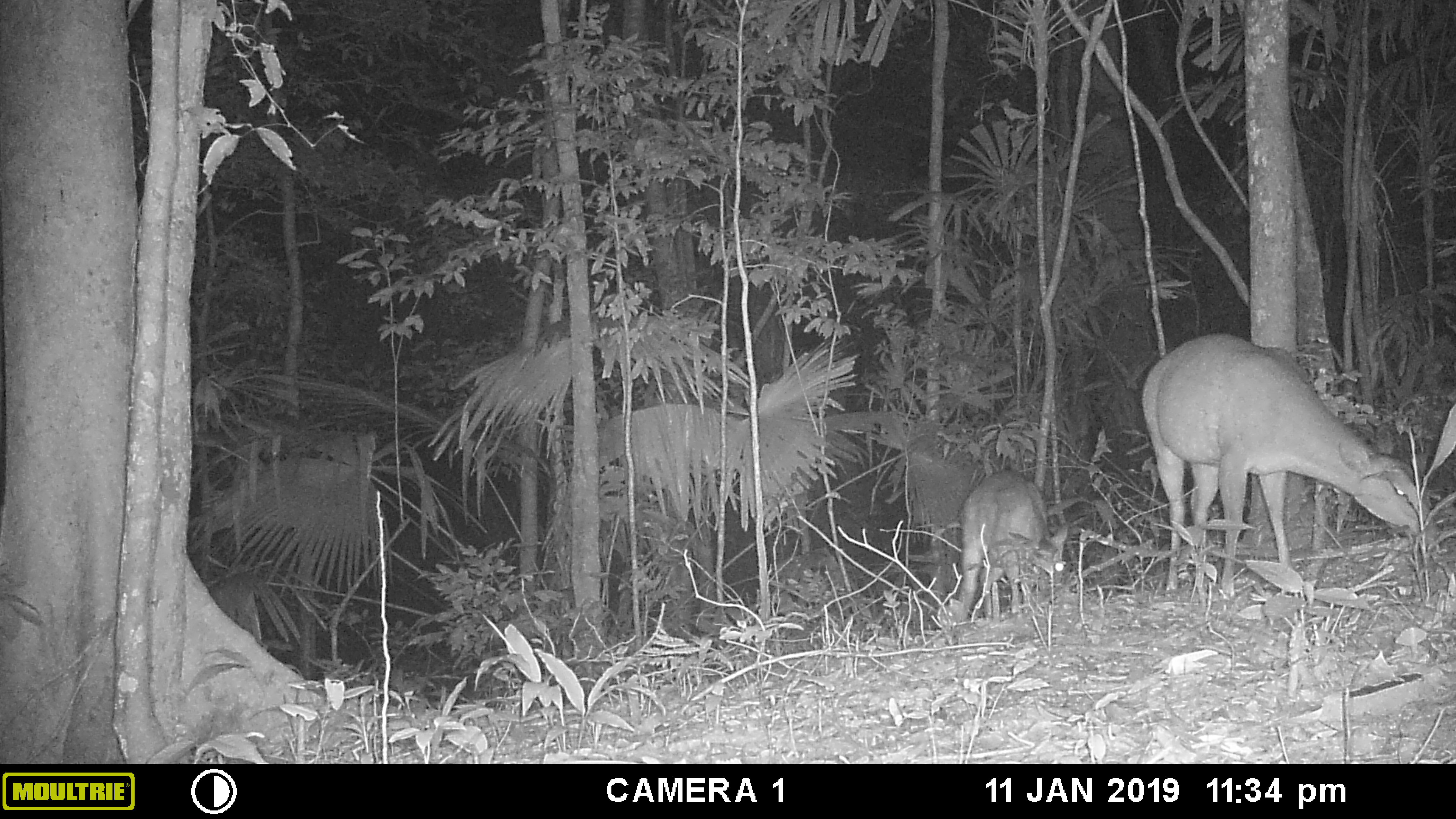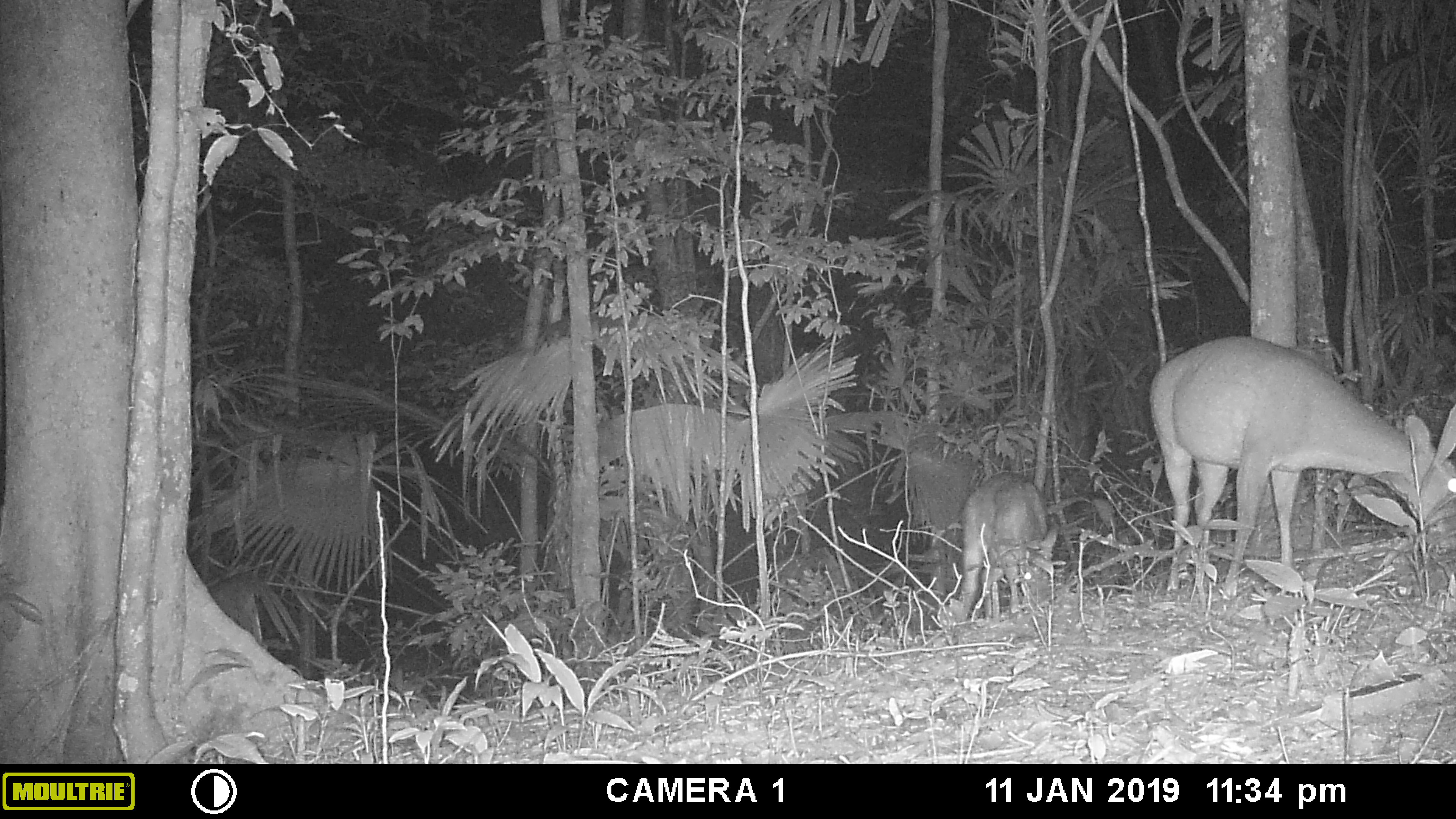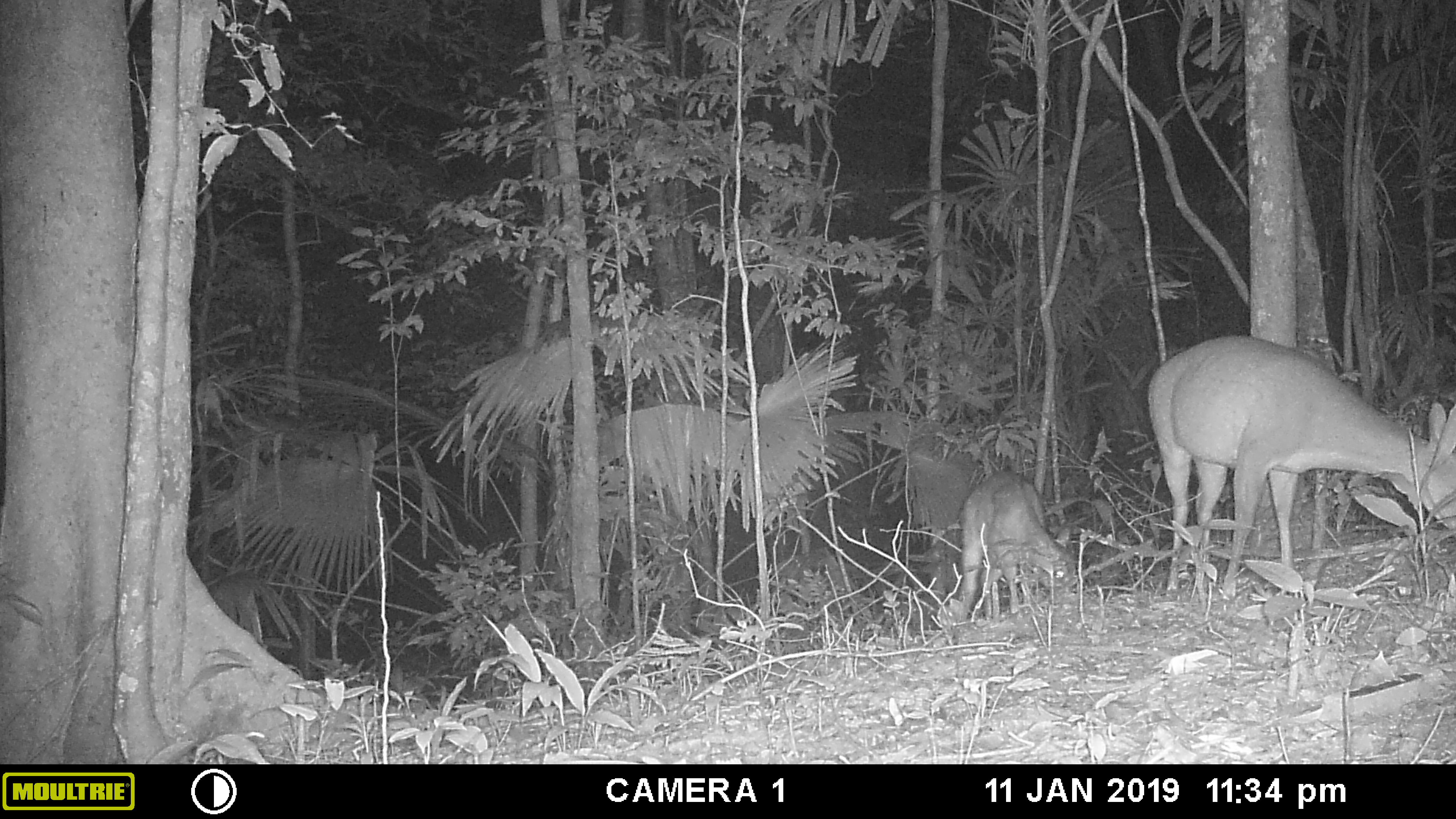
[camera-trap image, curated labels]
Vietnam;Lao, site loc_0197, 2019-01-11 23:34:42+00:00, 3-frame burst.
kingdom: Animalia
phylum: Chordata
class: Mammalia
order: Artiodactyla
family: Cervidae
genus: Muntiacus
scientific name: Muntiacus vuquangensis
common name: large-antlered muntjac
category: large antlered muntjac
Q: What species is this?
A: Large antlered muntjac (large-antlered muntjac) (Muntiacus vuquangensis).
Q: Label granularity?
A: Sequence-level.